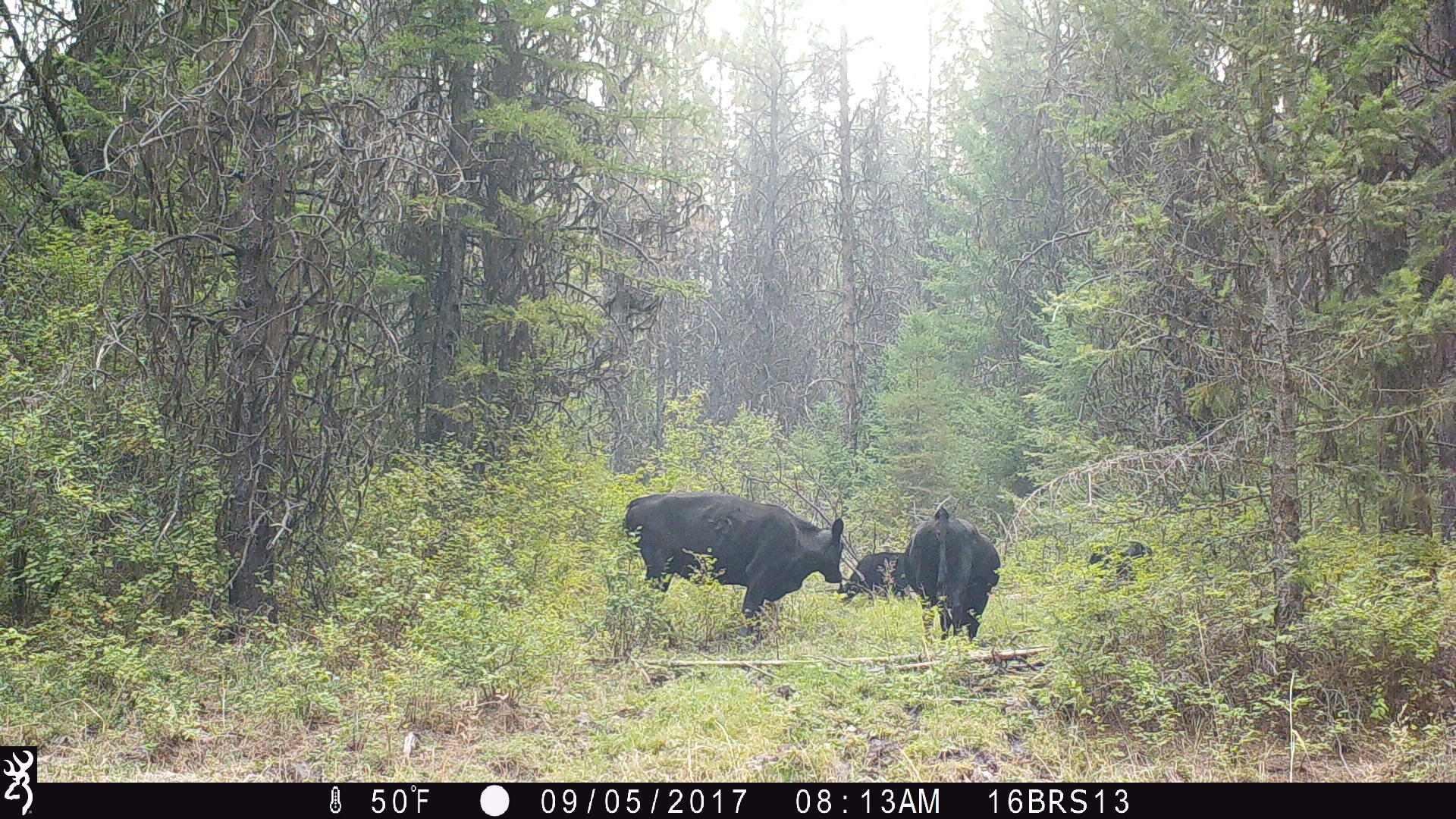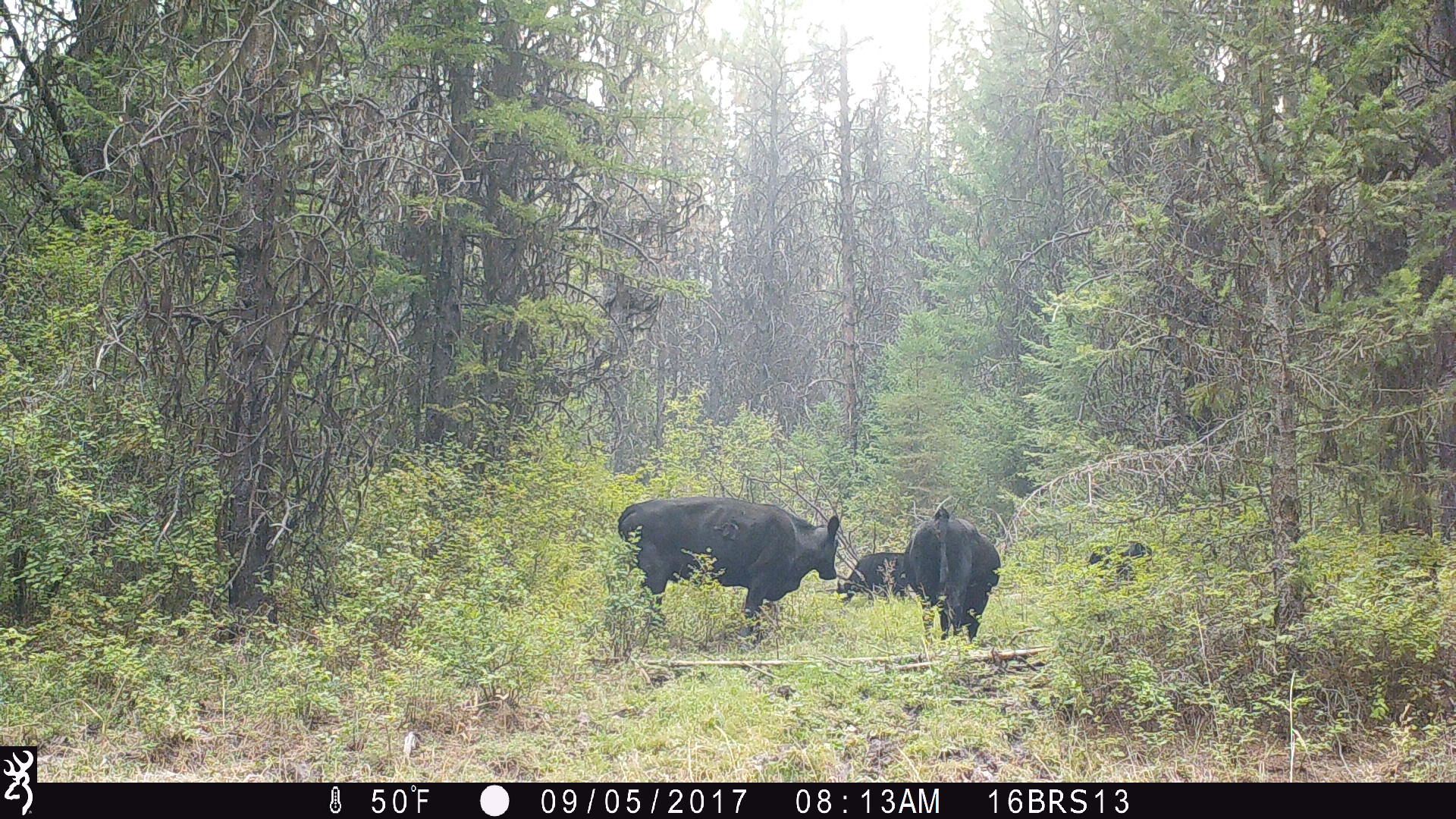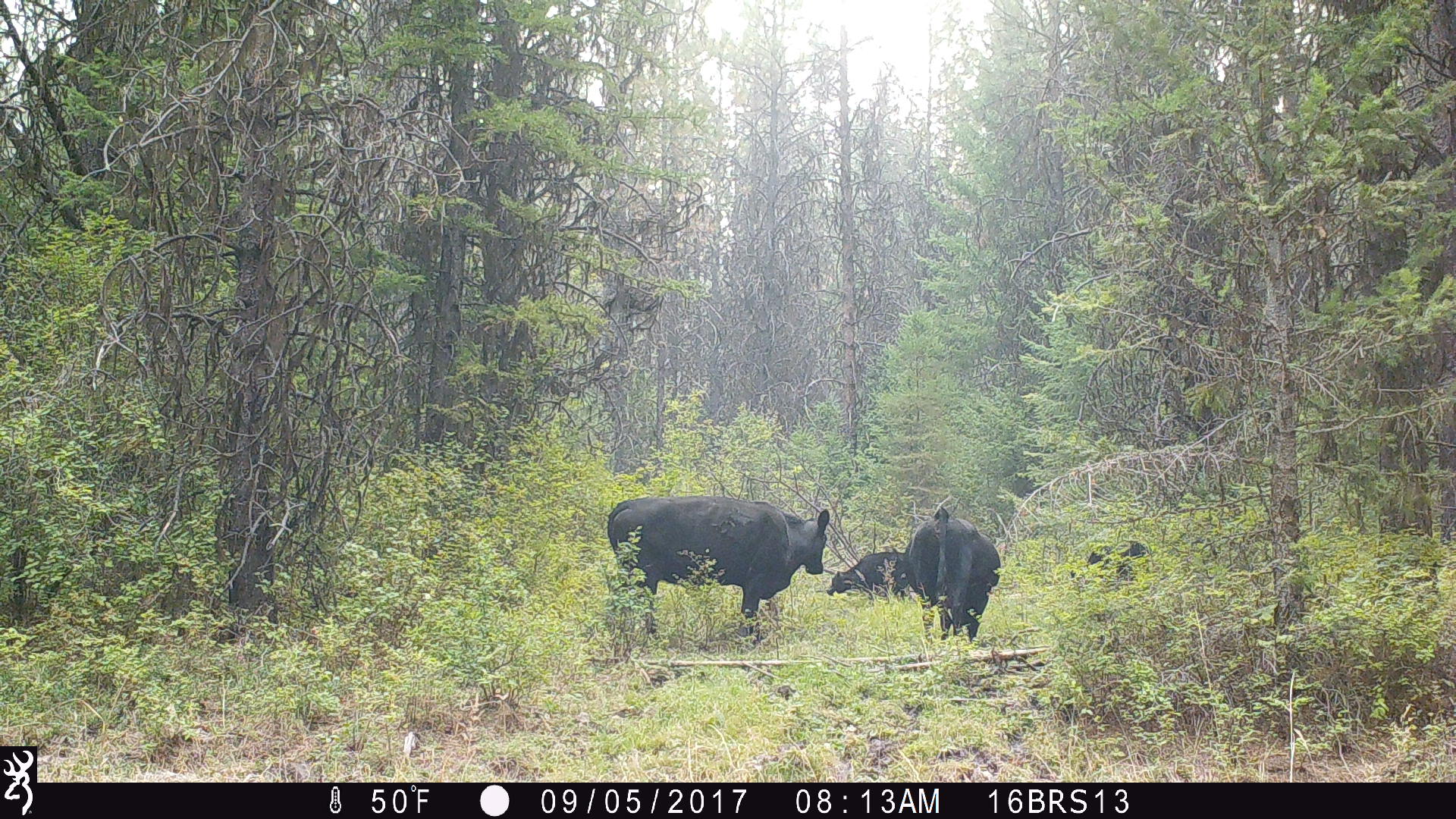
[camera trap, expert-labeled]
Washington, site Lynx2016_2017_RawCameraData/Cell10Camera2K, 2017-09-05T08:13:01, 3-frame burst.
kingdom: Animalia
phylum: Chordata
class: Mammalia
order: Artiodactyla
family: Bovidae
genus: Bos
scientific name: Bos taurus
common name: domestic cattle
Domestic cattle (Bos taurus). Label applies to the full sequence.